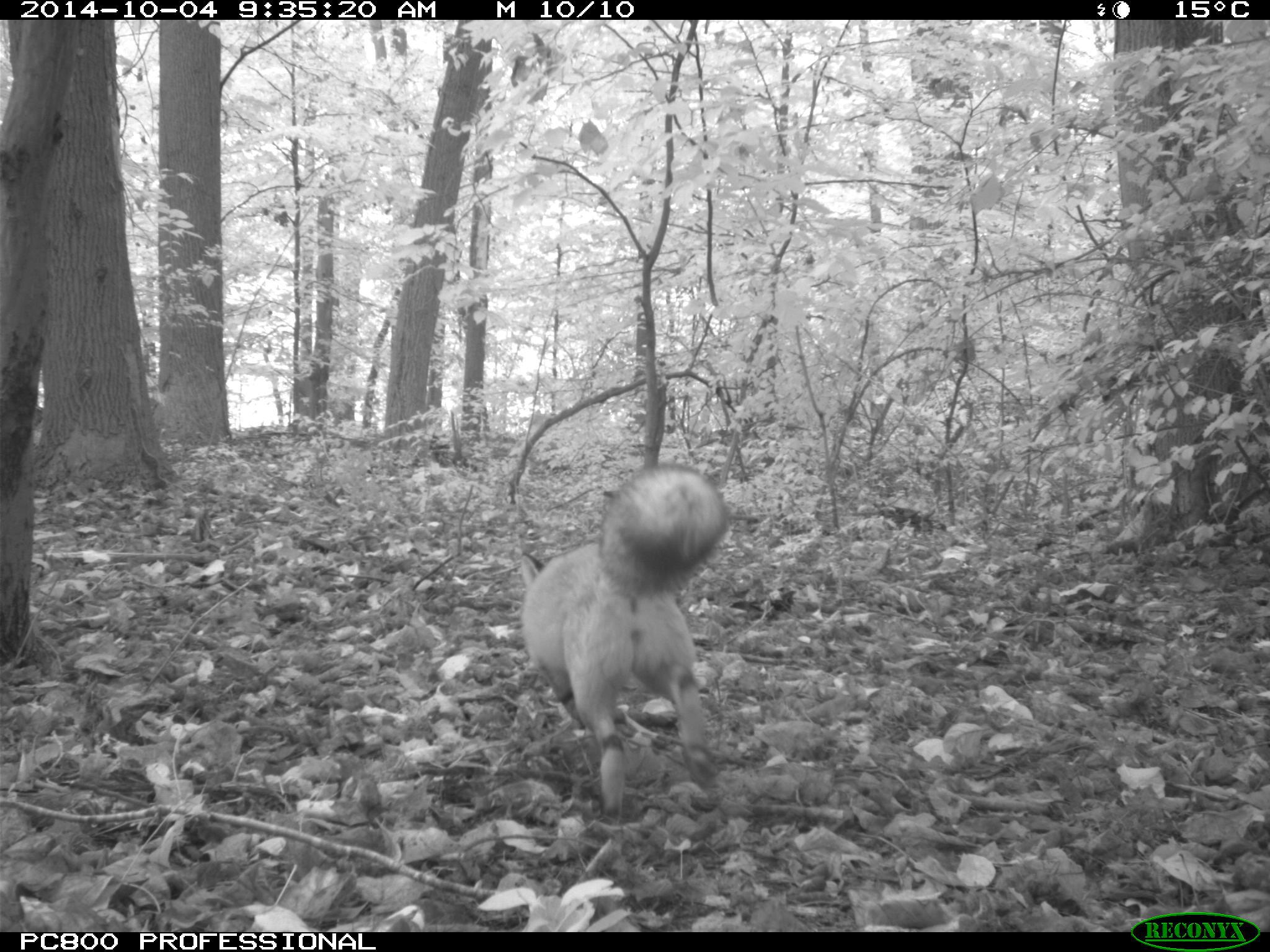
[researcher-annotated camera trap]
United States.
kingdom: Animalia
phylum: Chordata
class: Mammalia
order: Carnivora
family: Canidae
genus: Vulpes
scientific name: Vulpes vulpes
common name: red fox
Red Fox (Vulpes vulpes).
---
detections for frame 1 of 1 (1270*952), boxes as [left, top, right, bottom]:
Red Fox: [508, 454, 727, 832]